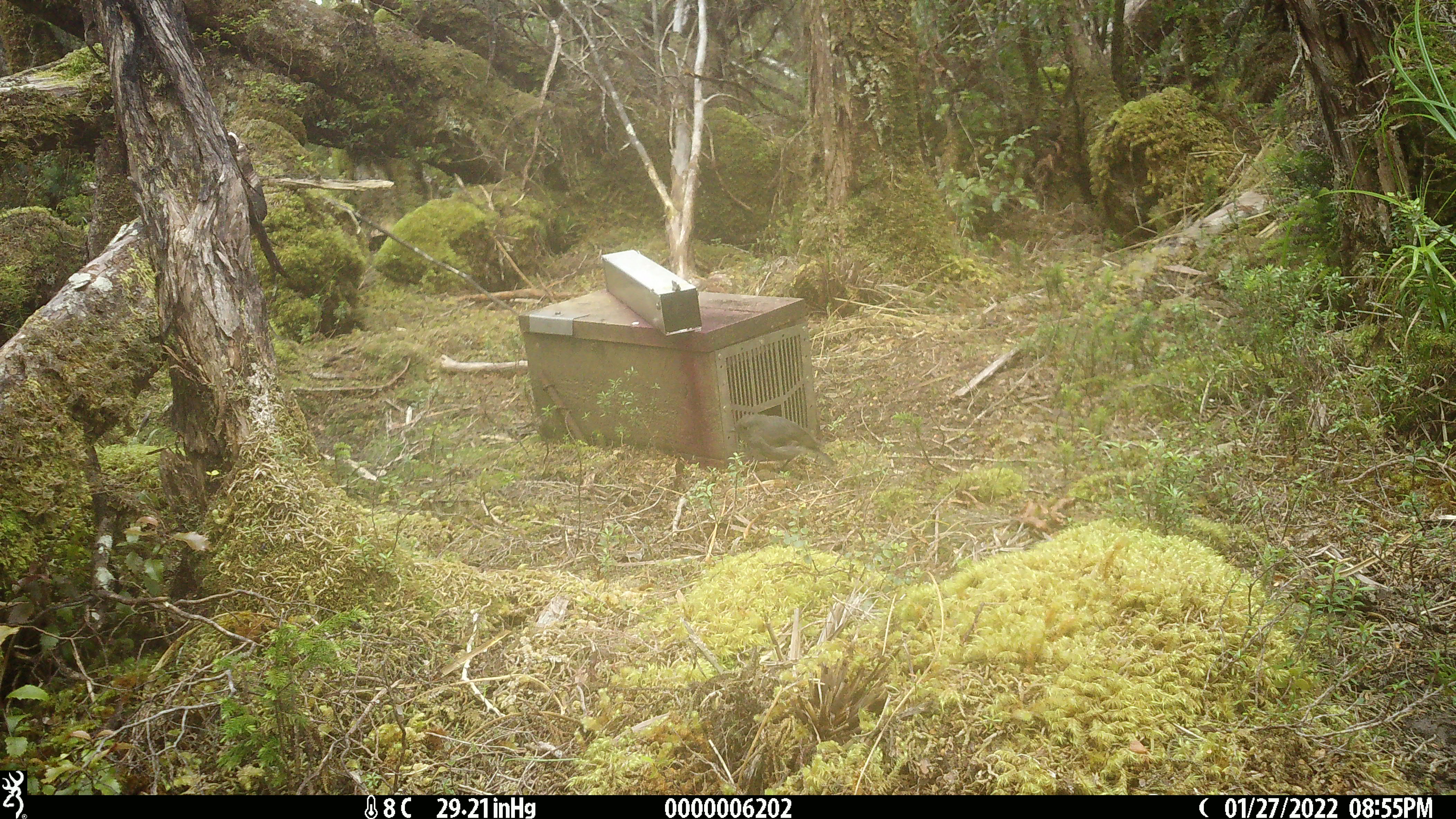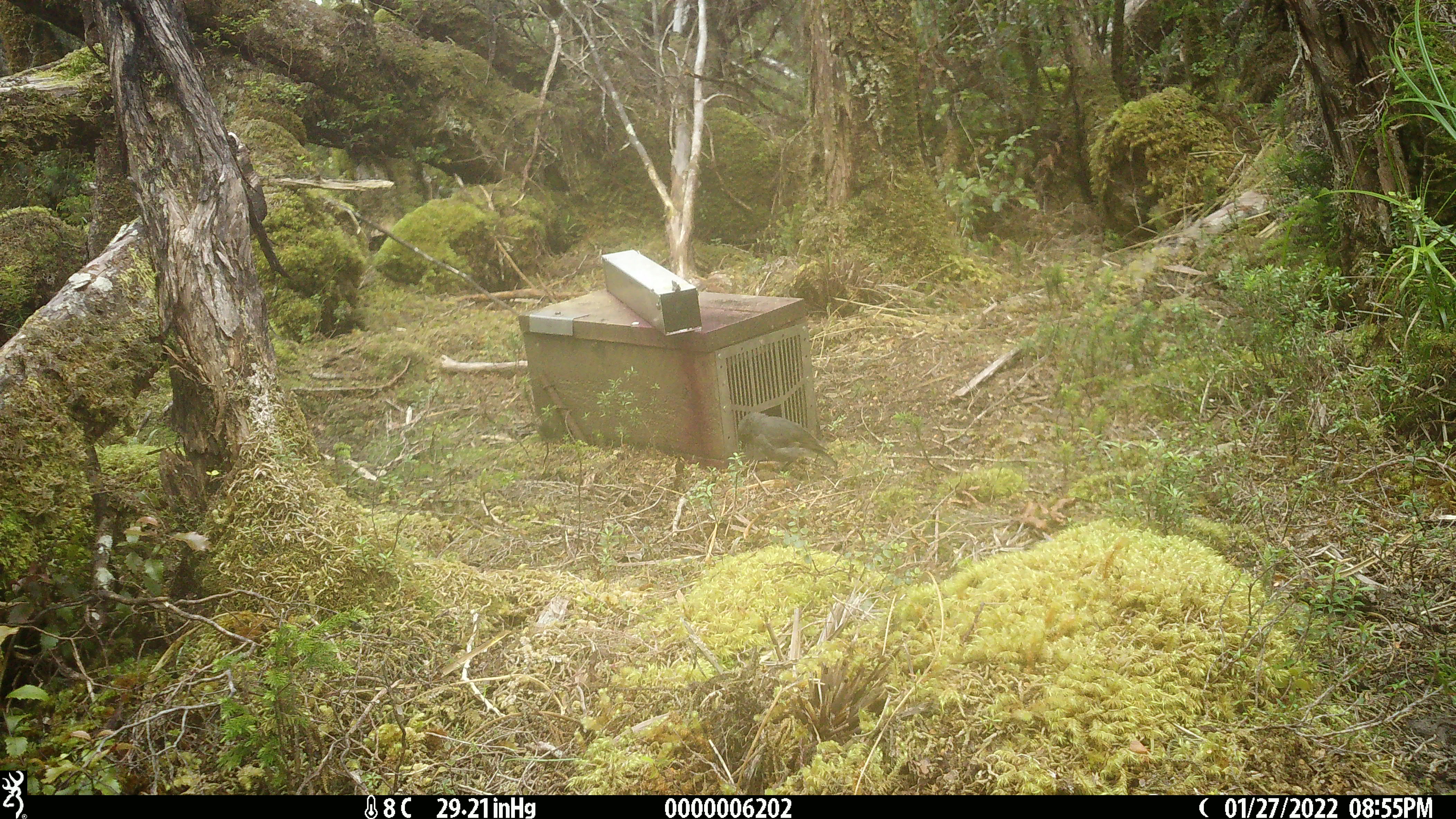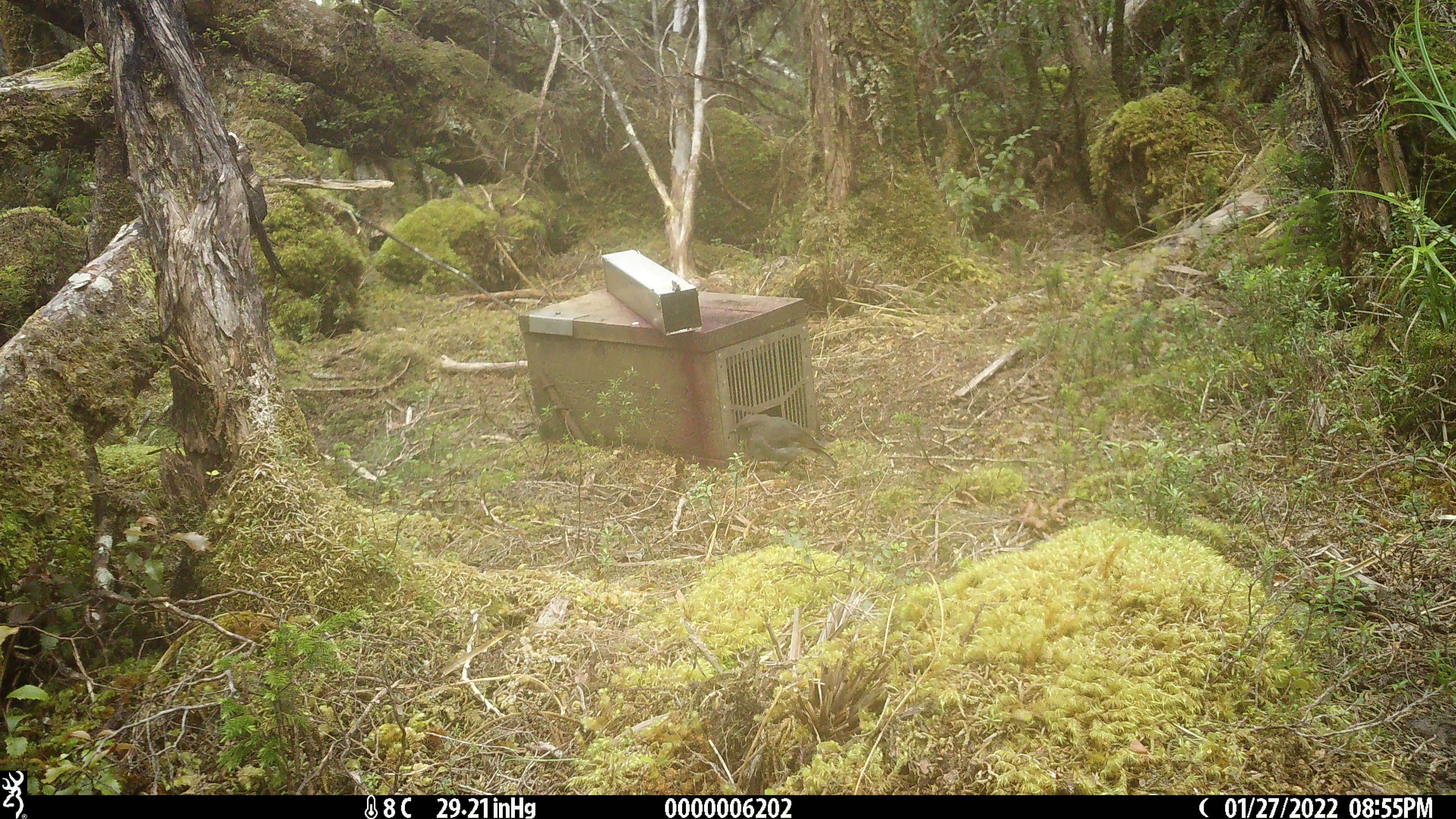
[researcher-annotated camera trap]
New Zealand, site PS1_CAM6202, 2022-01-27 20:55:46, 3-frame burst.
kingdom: Animalia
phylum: Chordata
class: Aves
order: Passeriformes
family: Petroicidae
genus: Petroica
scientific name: Petroica australis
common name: new zealand robin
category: robin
Robin (new zealand robin) (Petroica australis).